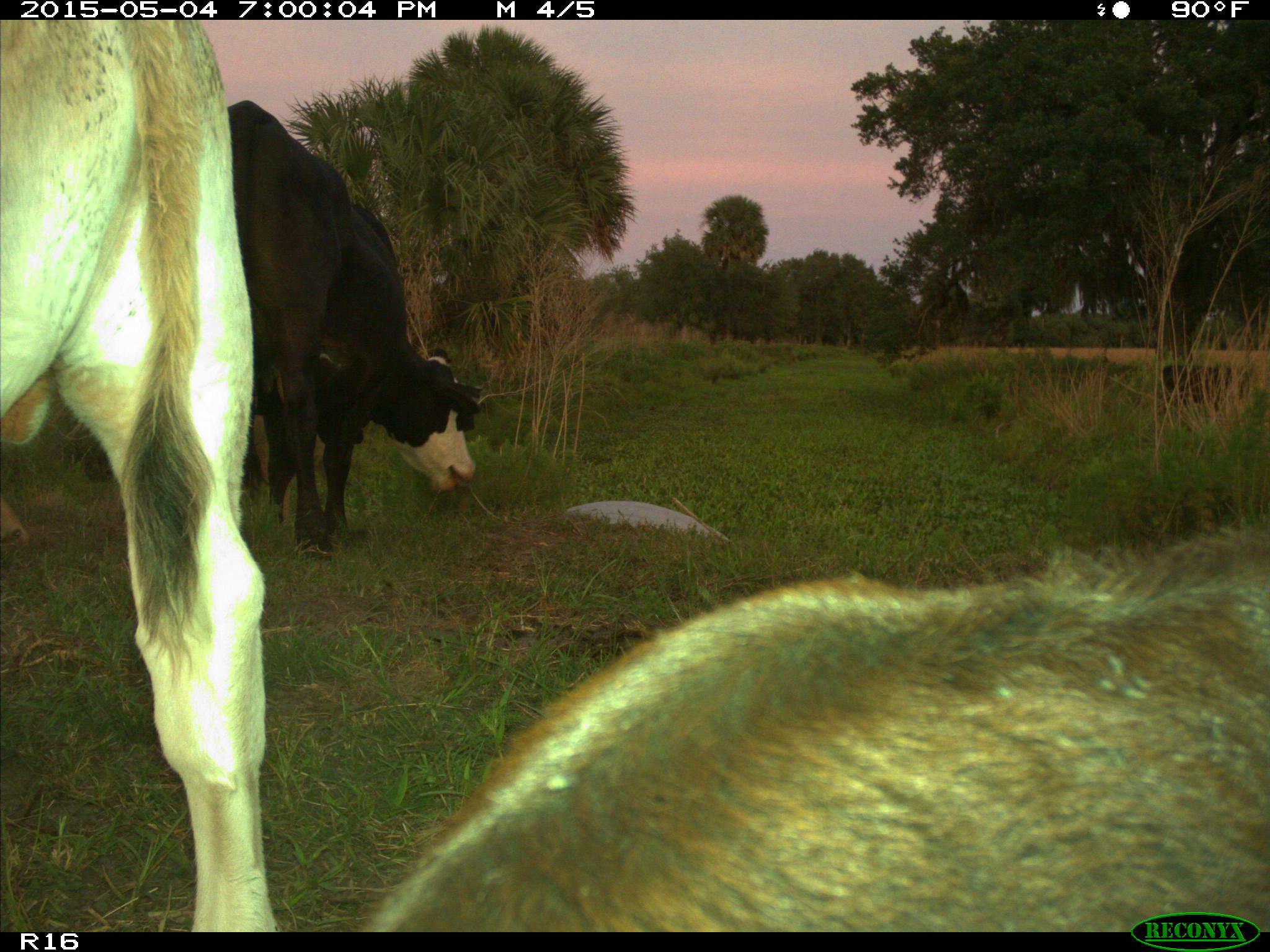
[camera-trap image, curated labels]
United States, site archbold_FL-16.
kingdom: Animalia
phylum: Chordata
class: Mammalia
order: Artiodactyla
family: Bovidae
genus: Bos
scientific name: Bos taurus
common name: domestic cow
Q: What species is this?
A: Bos taurus (domestic cow).